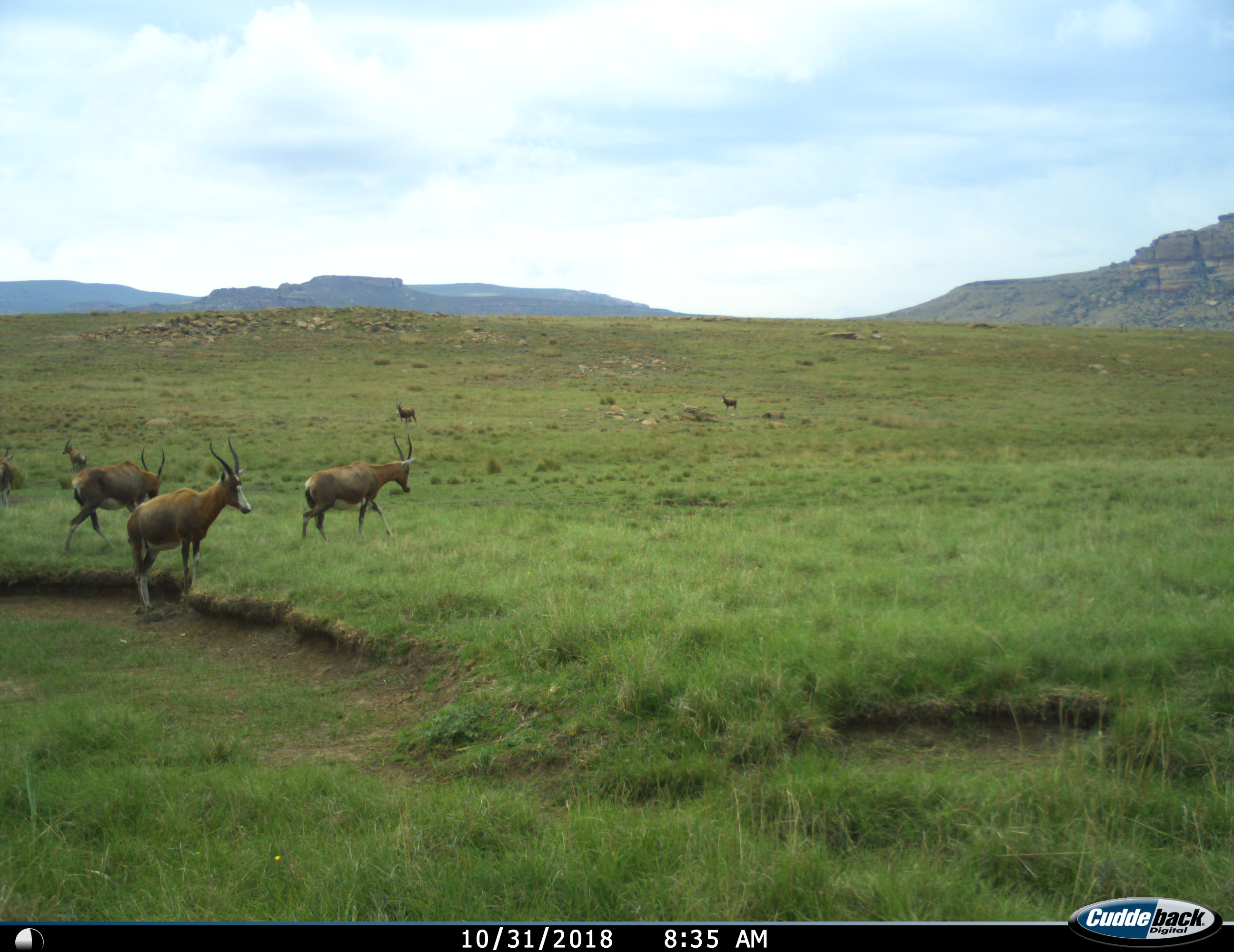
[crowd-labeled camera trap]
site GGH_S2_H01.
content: unidentified animal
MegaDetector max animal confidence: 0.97